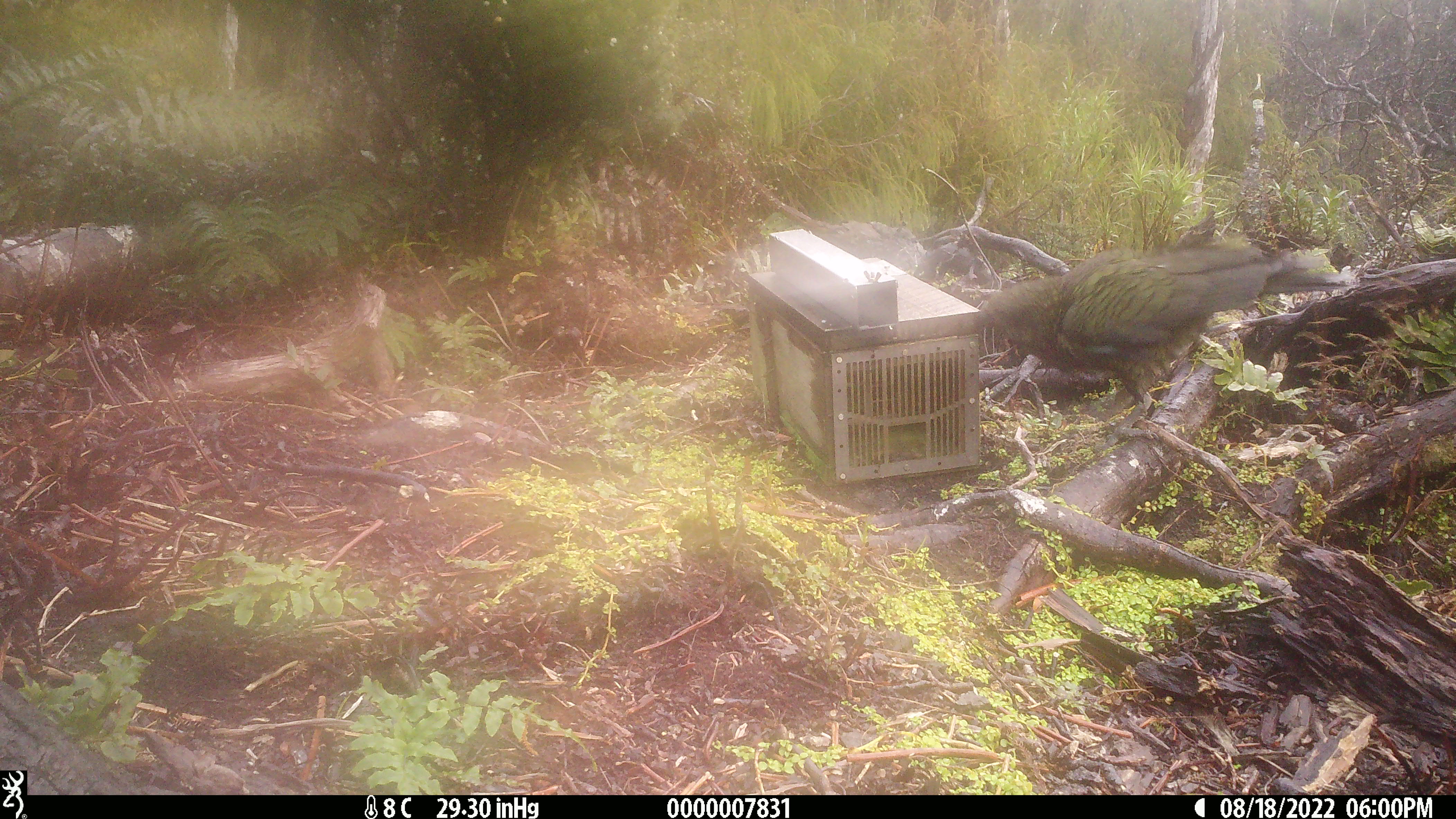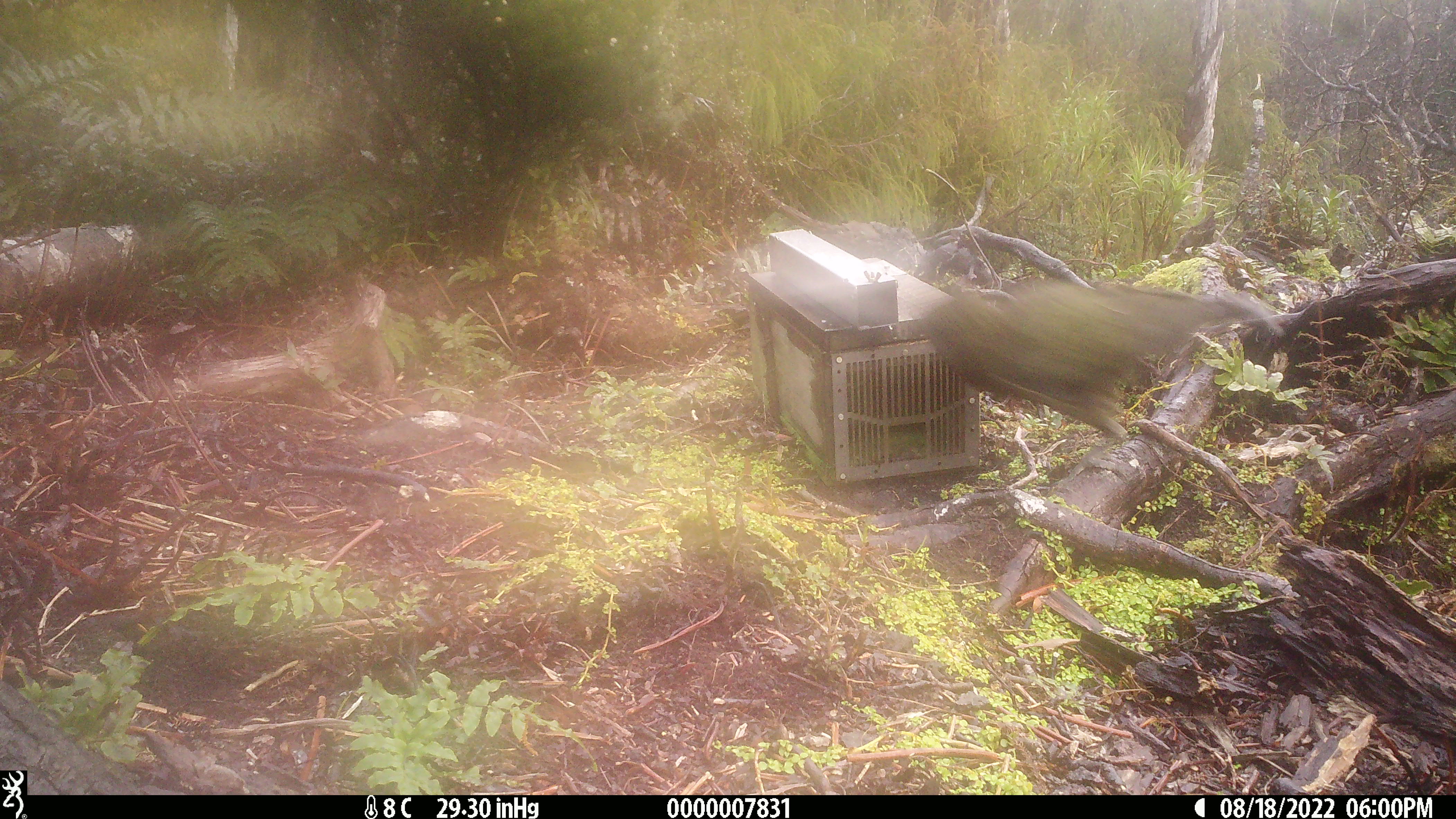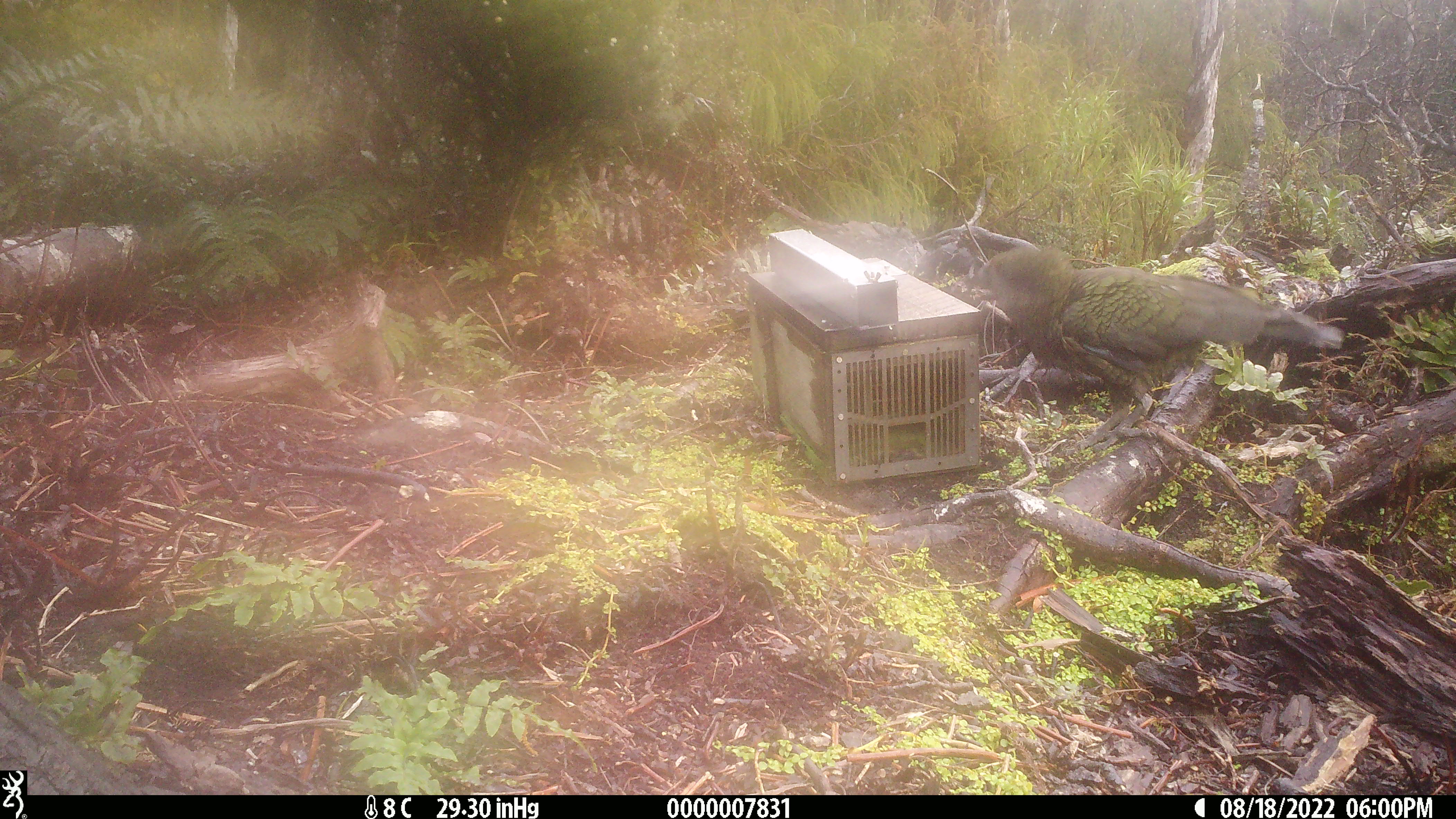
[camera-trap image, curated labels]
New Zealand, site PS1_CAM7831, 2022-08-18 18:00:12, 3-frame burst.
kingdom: Animalia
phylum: Chordata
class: Aves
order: Psittaciformes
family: Strigopidae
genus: Nestor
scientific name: Nestor notabilis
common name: kea